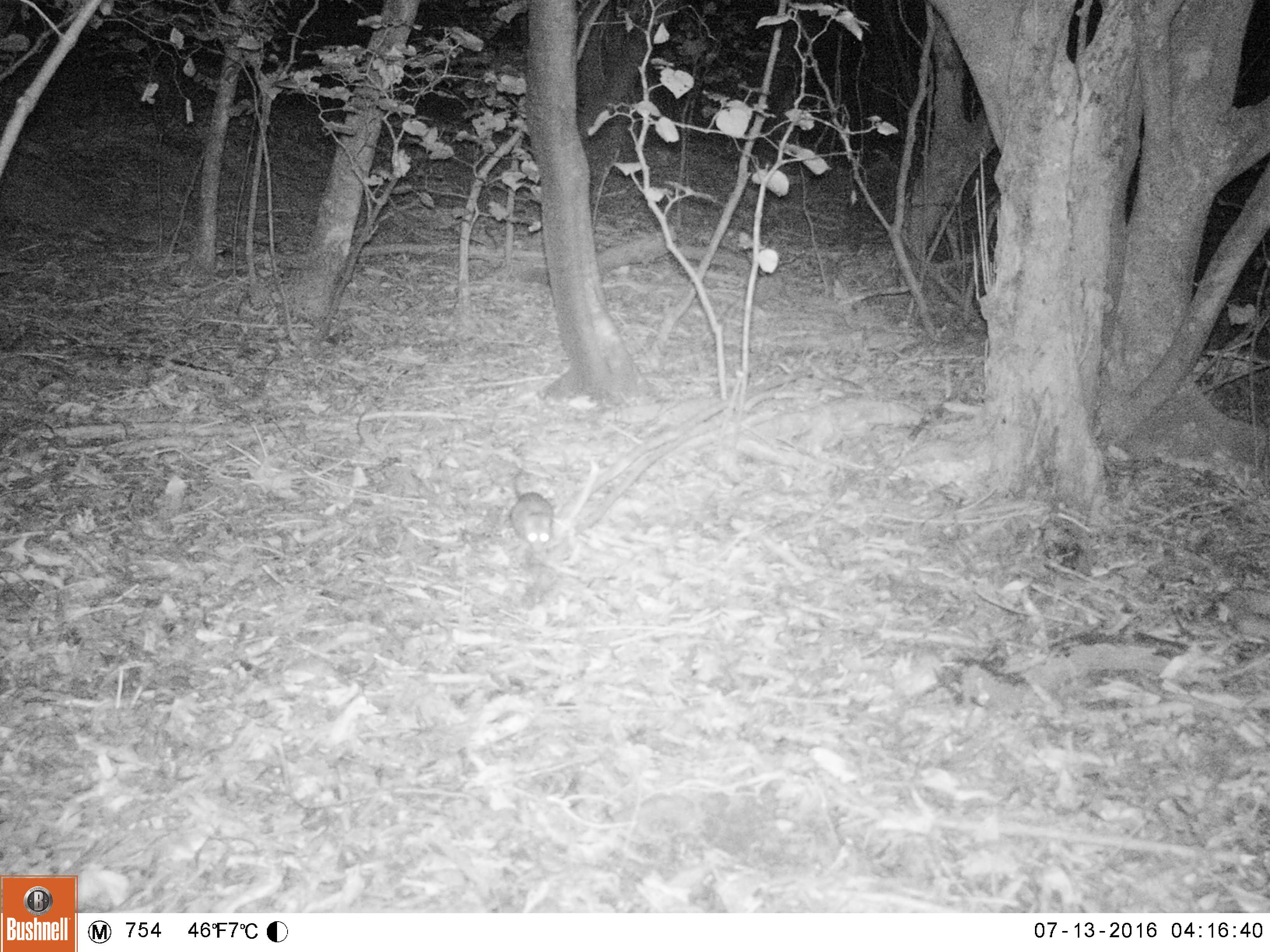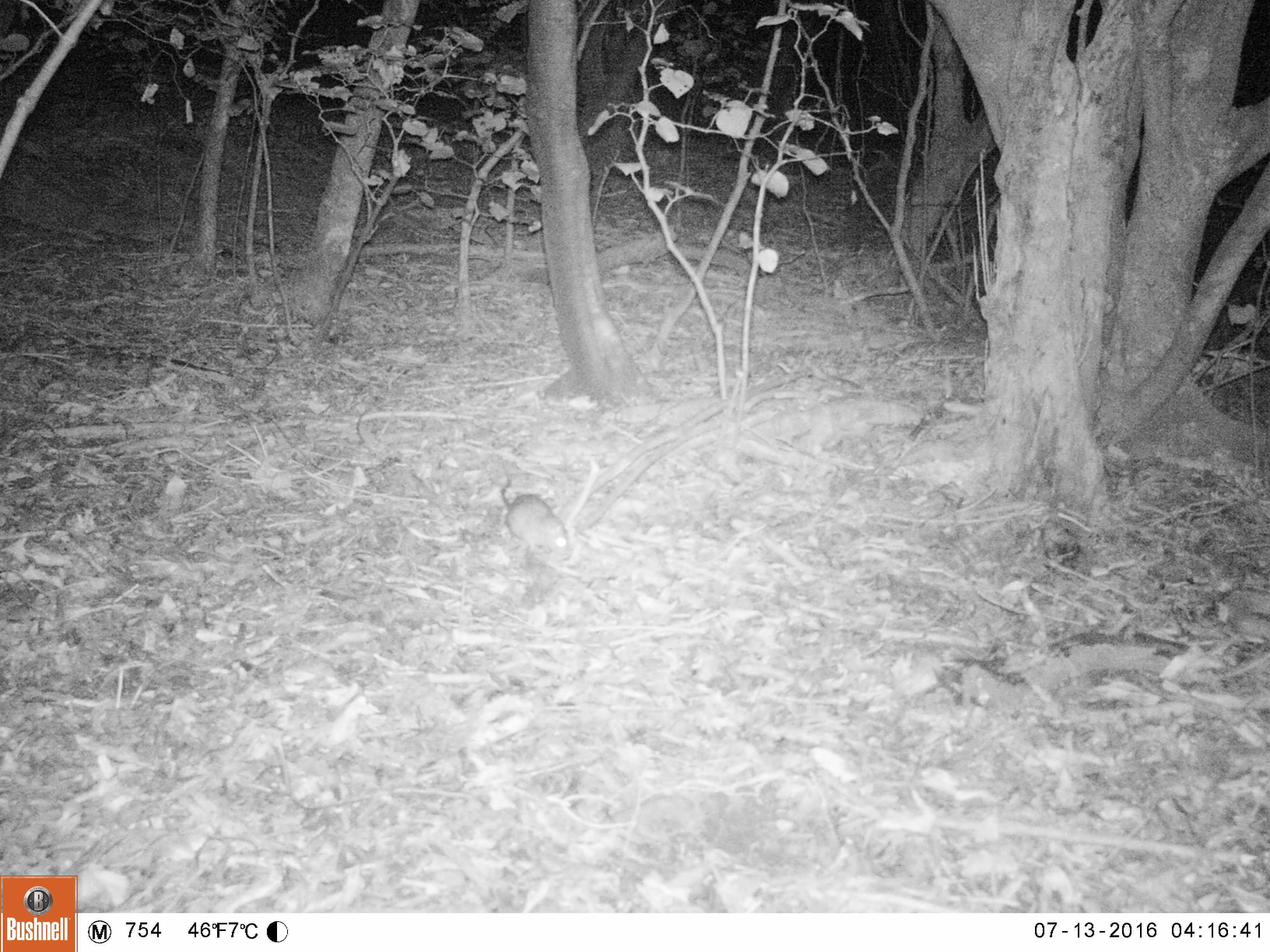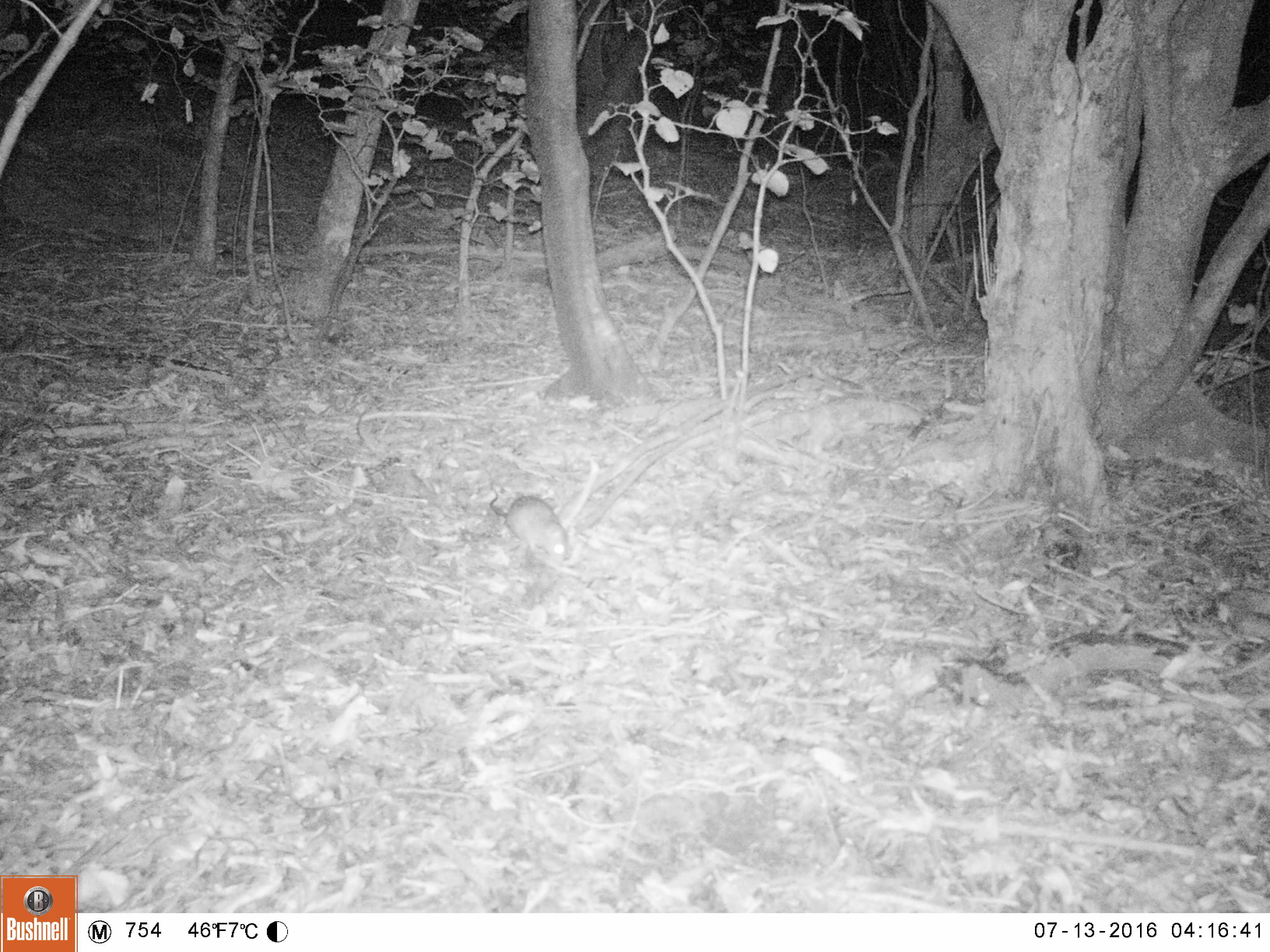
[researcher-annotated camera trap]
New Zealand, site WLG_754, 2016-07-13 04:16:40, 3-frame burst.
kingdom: Animalia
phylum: Chordata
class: Mammalia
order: Rodentia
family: Muridae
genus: Rattus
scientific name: Rattus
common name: rat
Rat (Rattus).